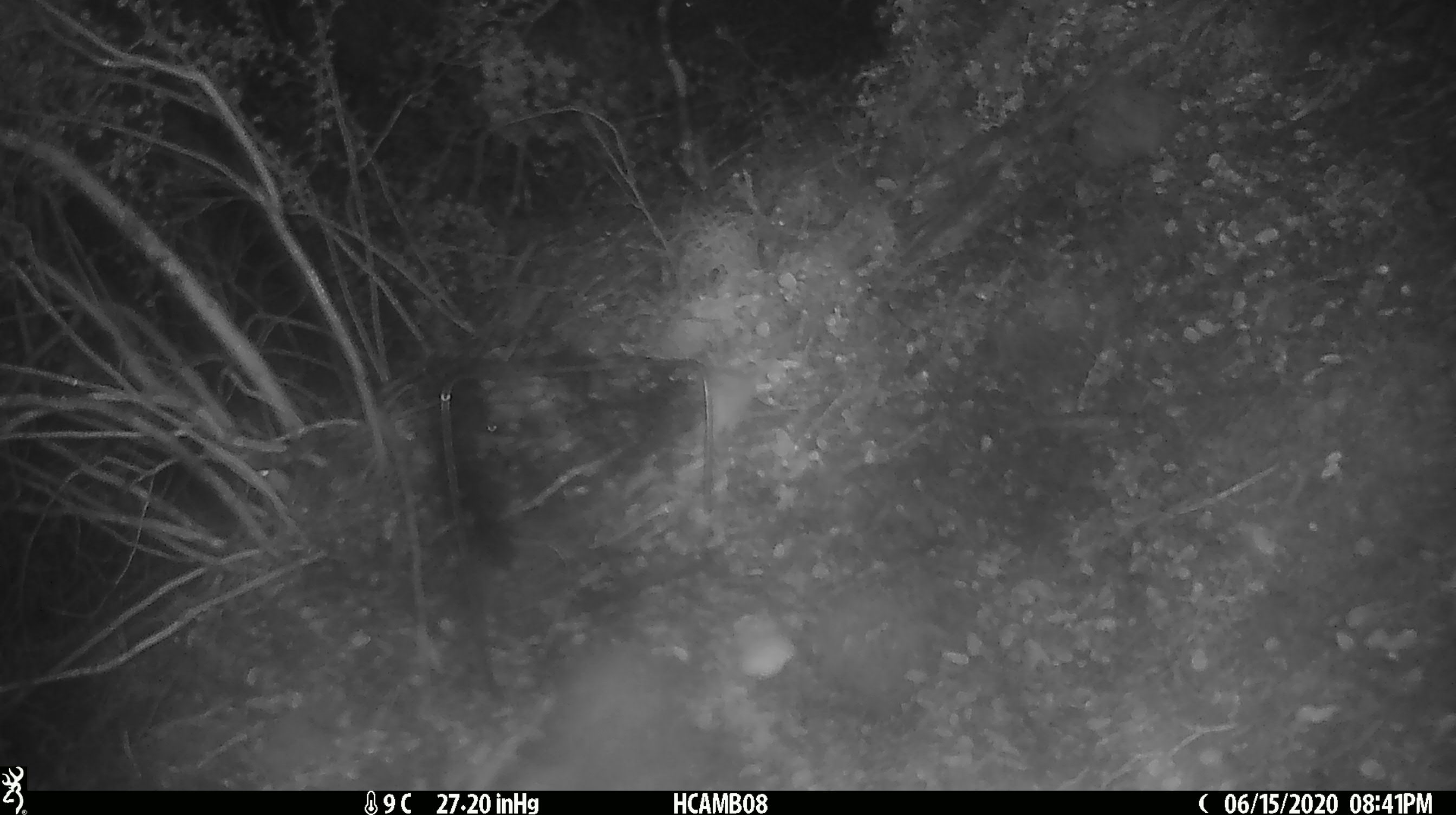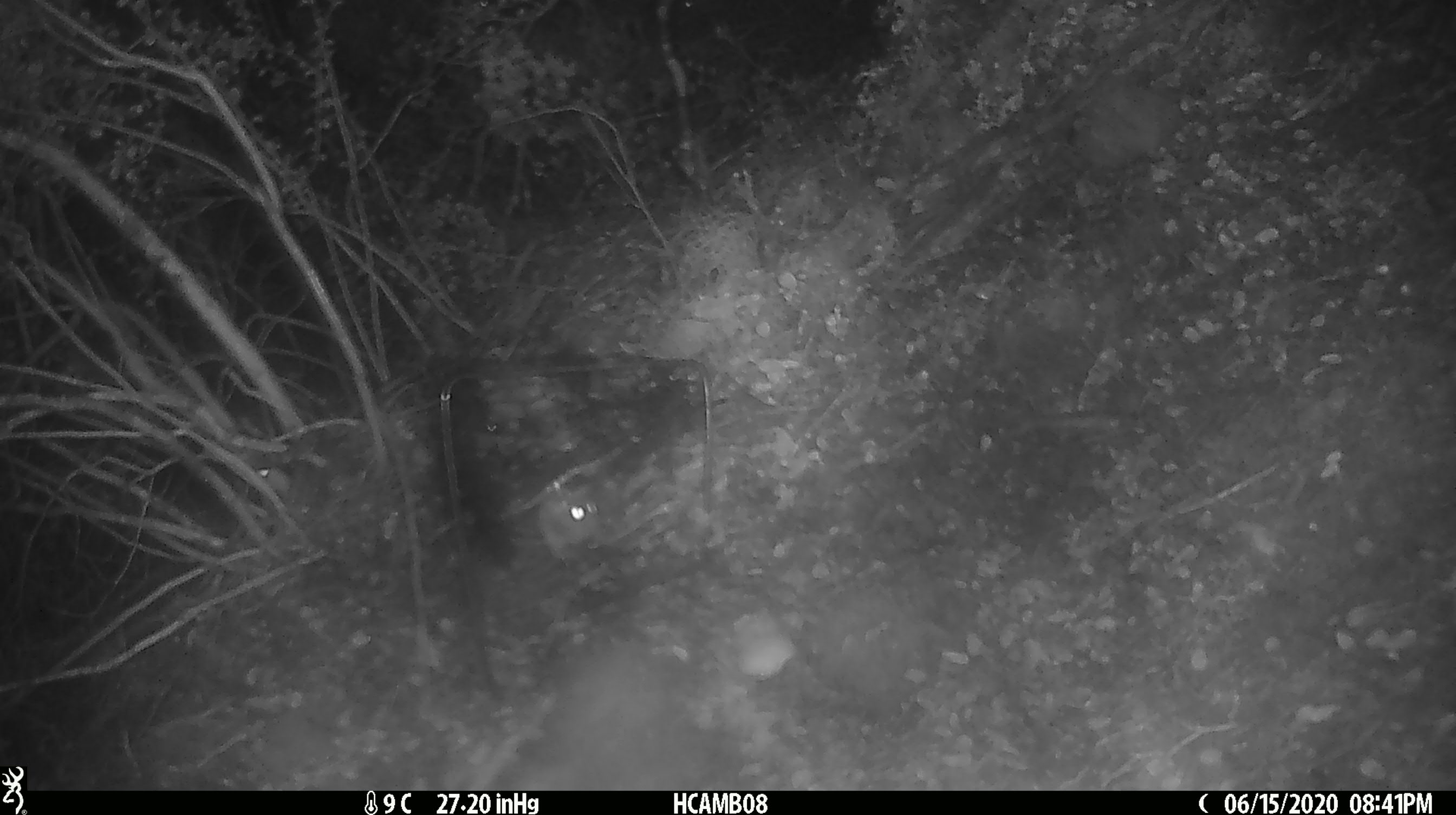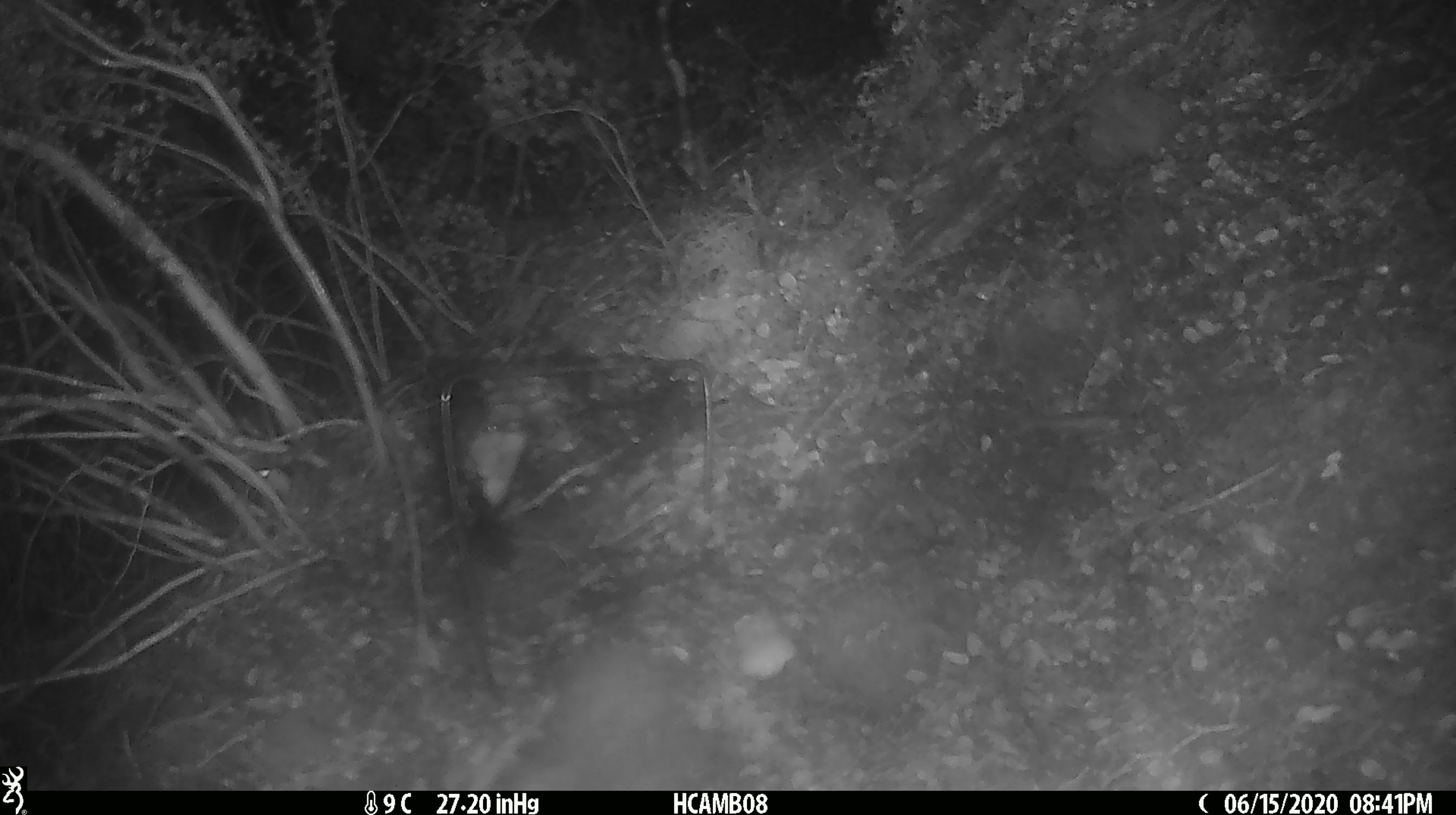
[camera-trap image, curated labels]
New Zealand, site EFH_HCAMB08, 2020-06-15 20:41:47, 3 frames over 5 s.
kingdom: Animalia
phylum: Chordata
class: Mammalia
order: Rodentia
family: Muridae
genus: Mus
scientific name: Mus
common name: mouse